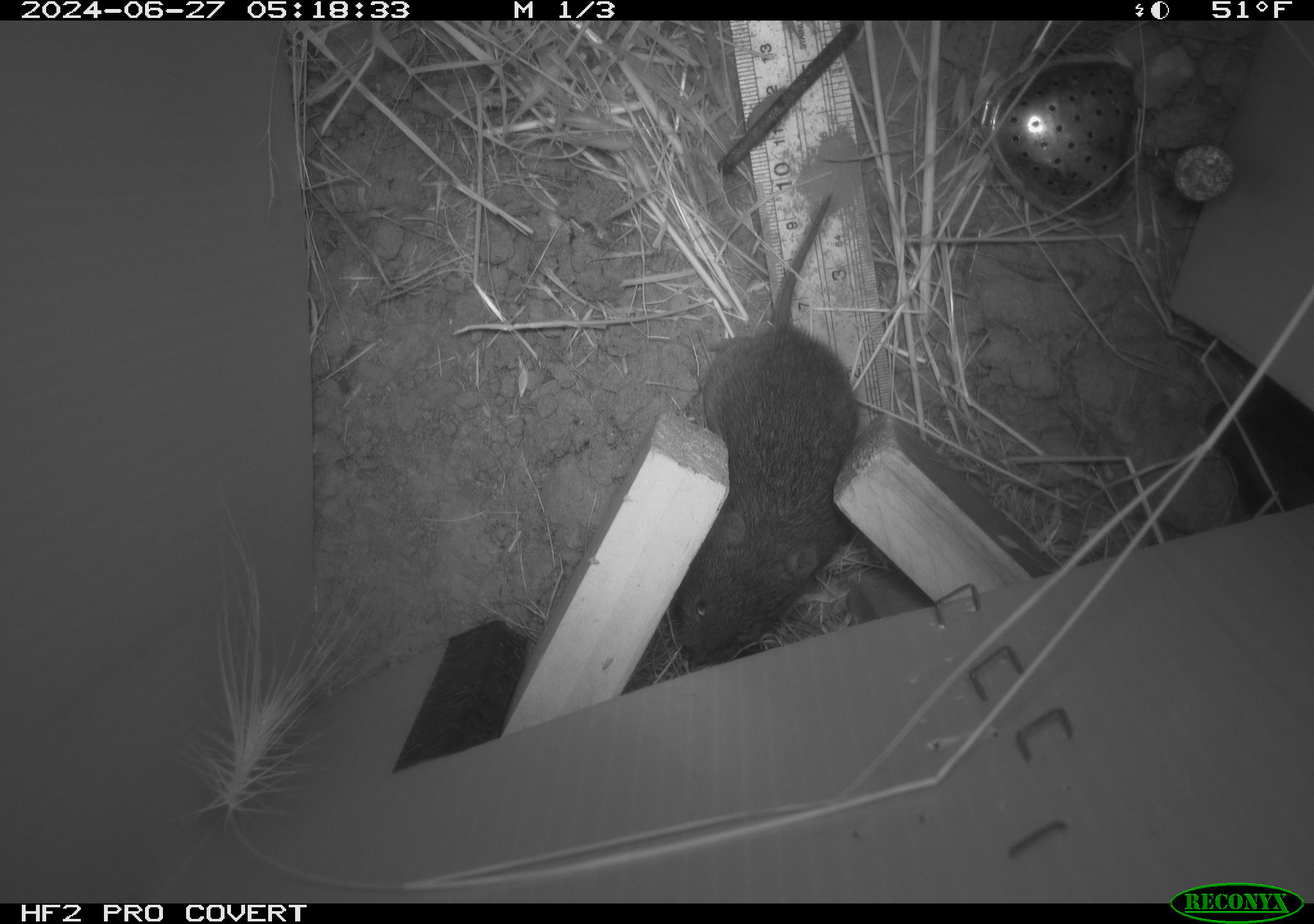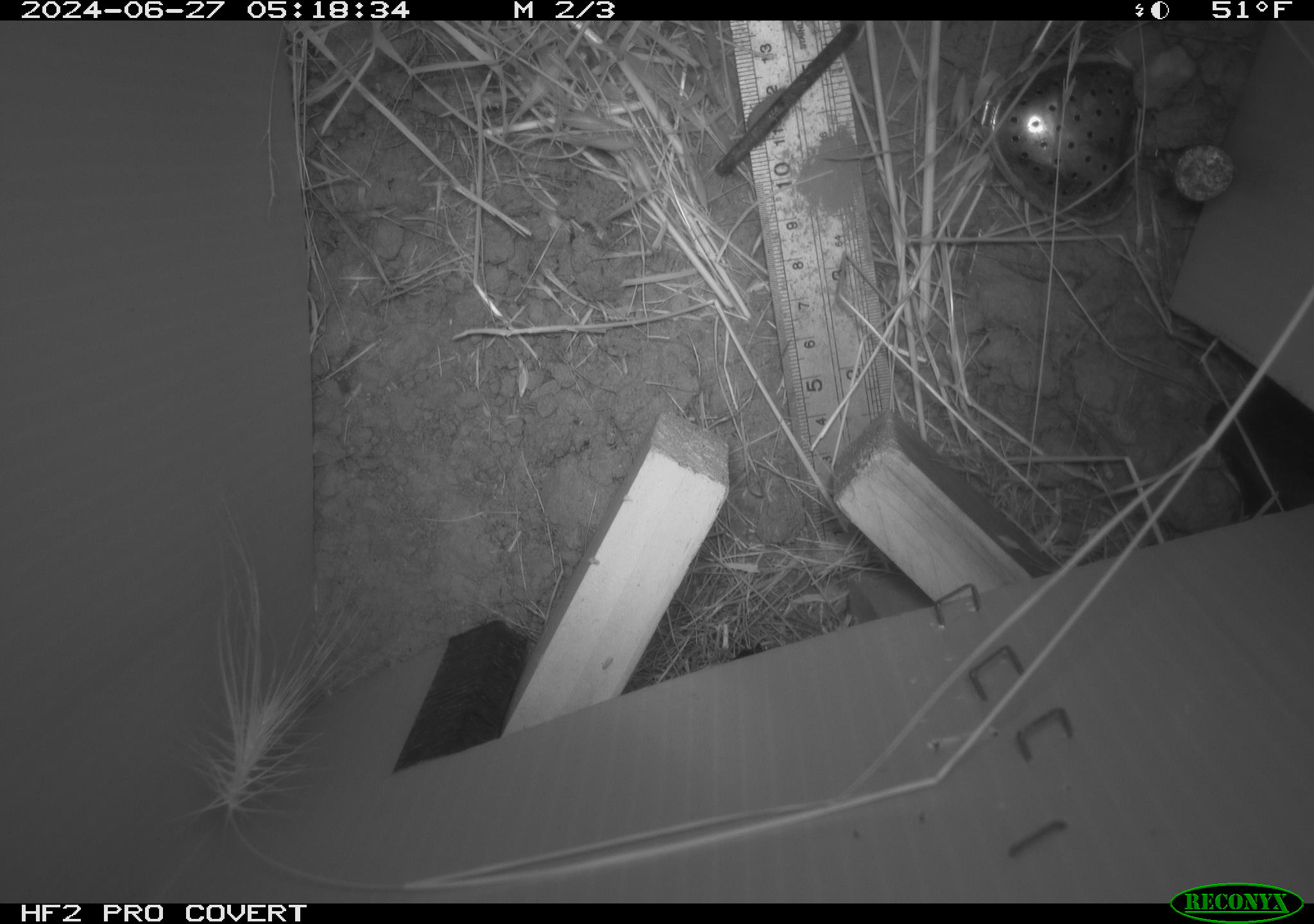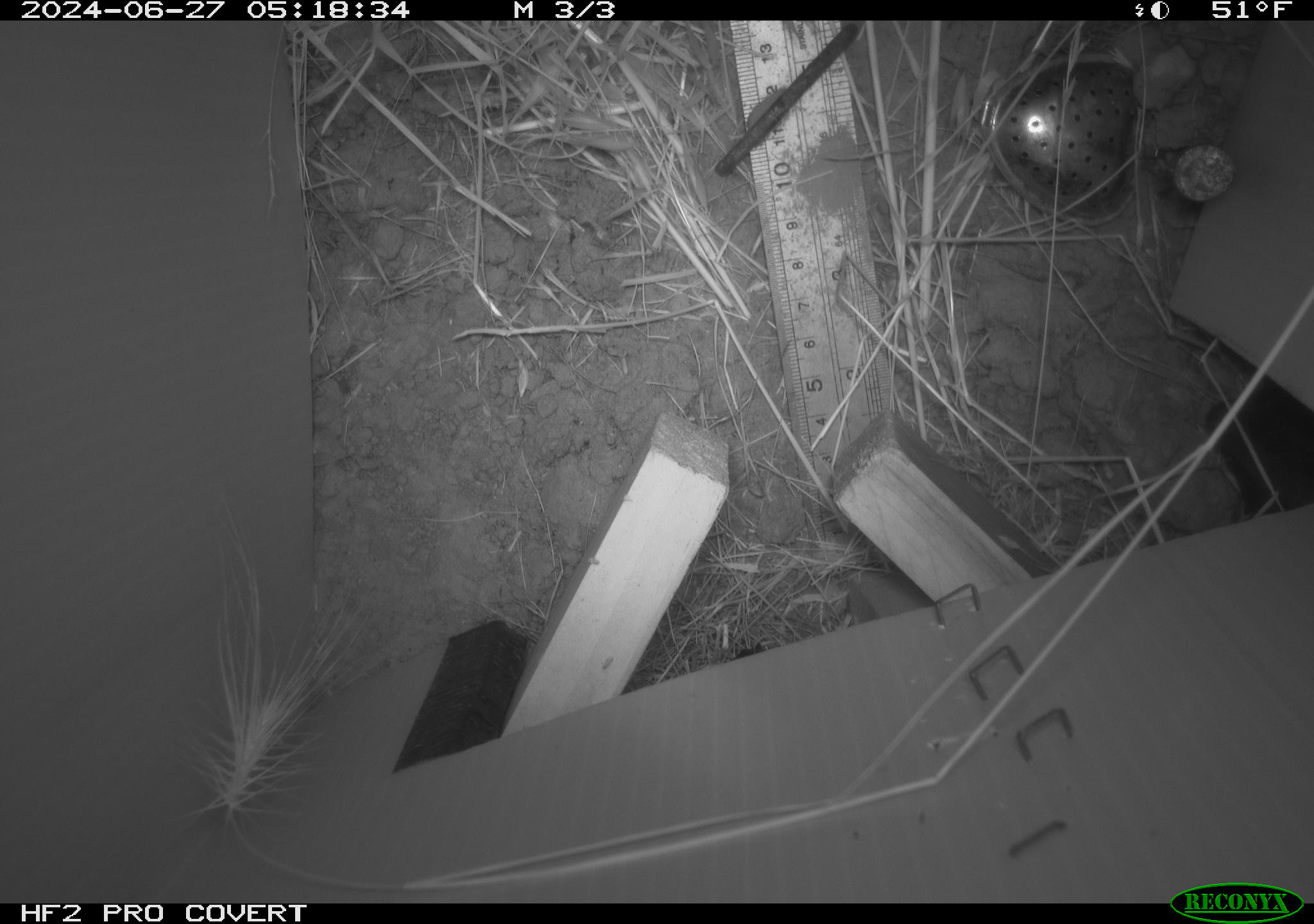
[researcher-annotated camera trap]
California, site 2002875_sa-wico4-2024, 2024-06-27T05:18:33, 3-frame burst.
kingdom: Animalia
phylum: Chordata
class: Mammalia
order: Rodentia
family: Cricetidae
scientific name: Arvicolinae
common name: voles, lemmings, and muskrats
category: arvicolinae subfamily